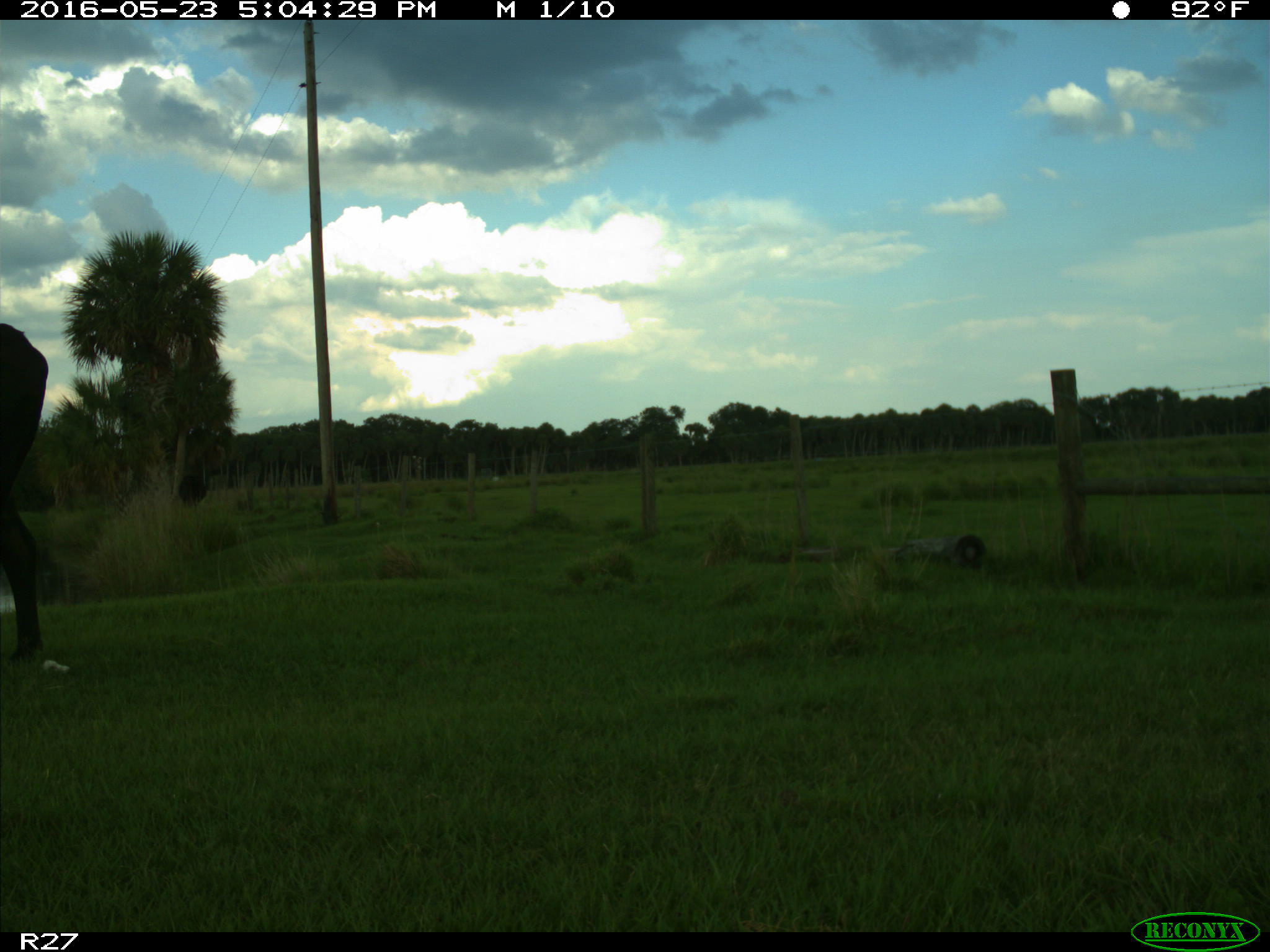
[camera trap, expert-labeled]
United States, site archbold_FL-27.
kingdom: Animalia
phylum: Chordata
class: Mammalia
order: Artiodactyla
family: Bovidae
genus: Bos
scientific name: Bos taurus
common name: domestic cow